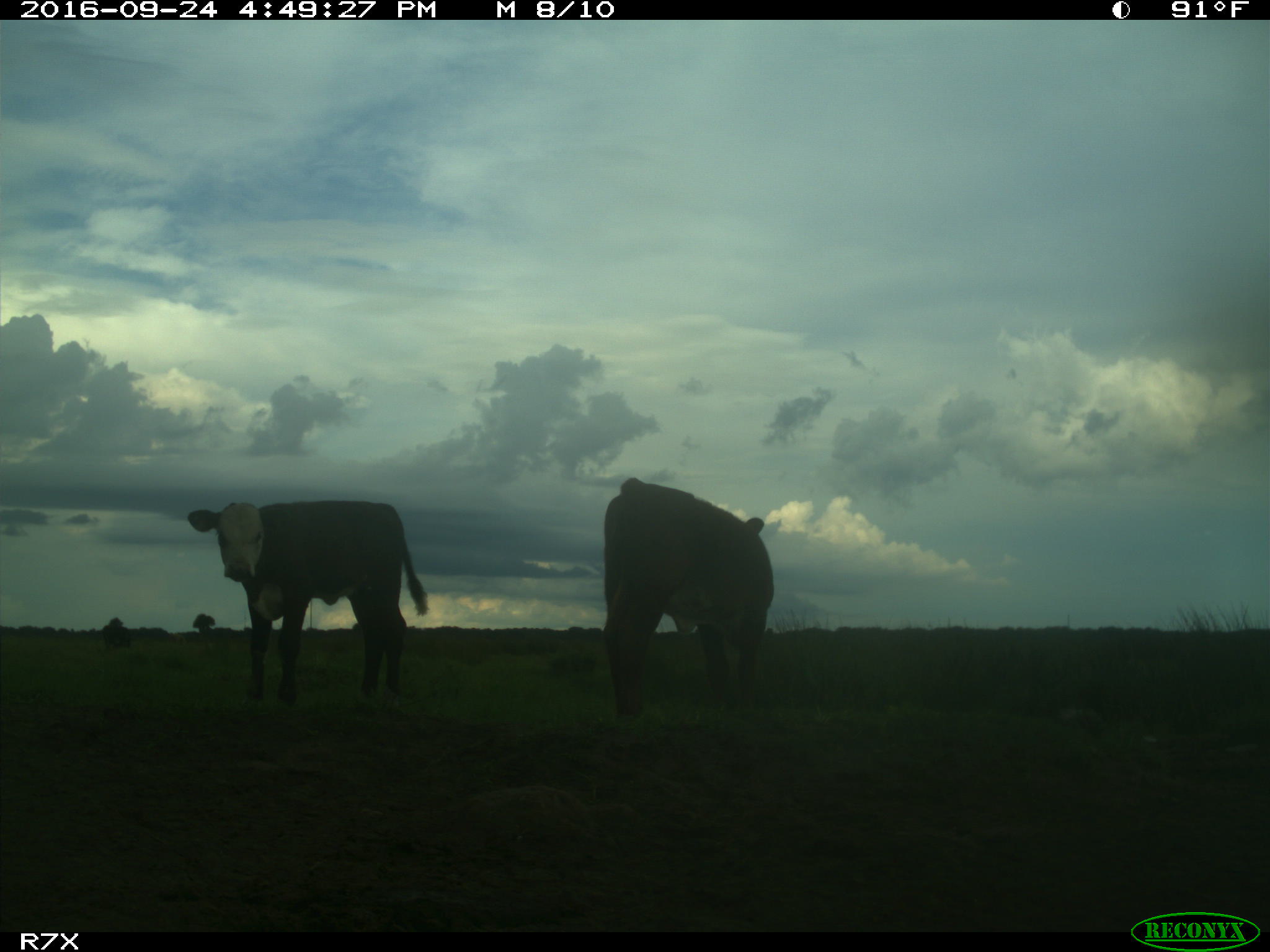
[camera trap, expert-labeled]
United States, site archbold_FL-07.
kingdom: Animalia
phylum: Chordata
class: Mammalia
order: Artiodactyla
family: Bovidae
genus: Bos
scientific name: Bos taurus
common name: domestic cow